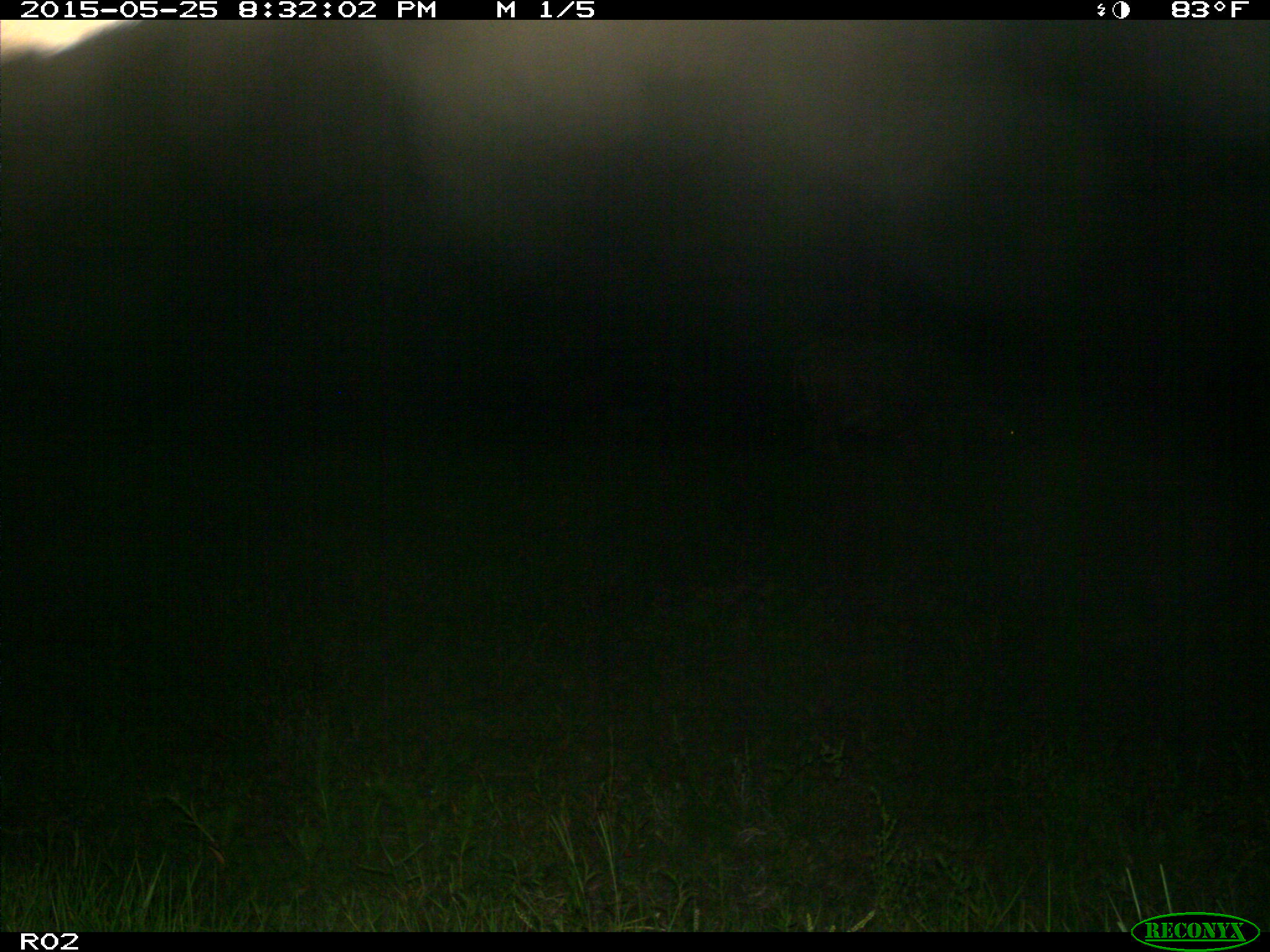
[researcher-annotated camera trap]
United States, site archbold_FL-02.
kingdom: Animalia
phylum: Chordata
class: Mammalia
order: Artiodactyla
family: Bovidae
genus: Bos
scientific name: Bos taurus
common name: domestic cow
Bos taurus (domestic cow).